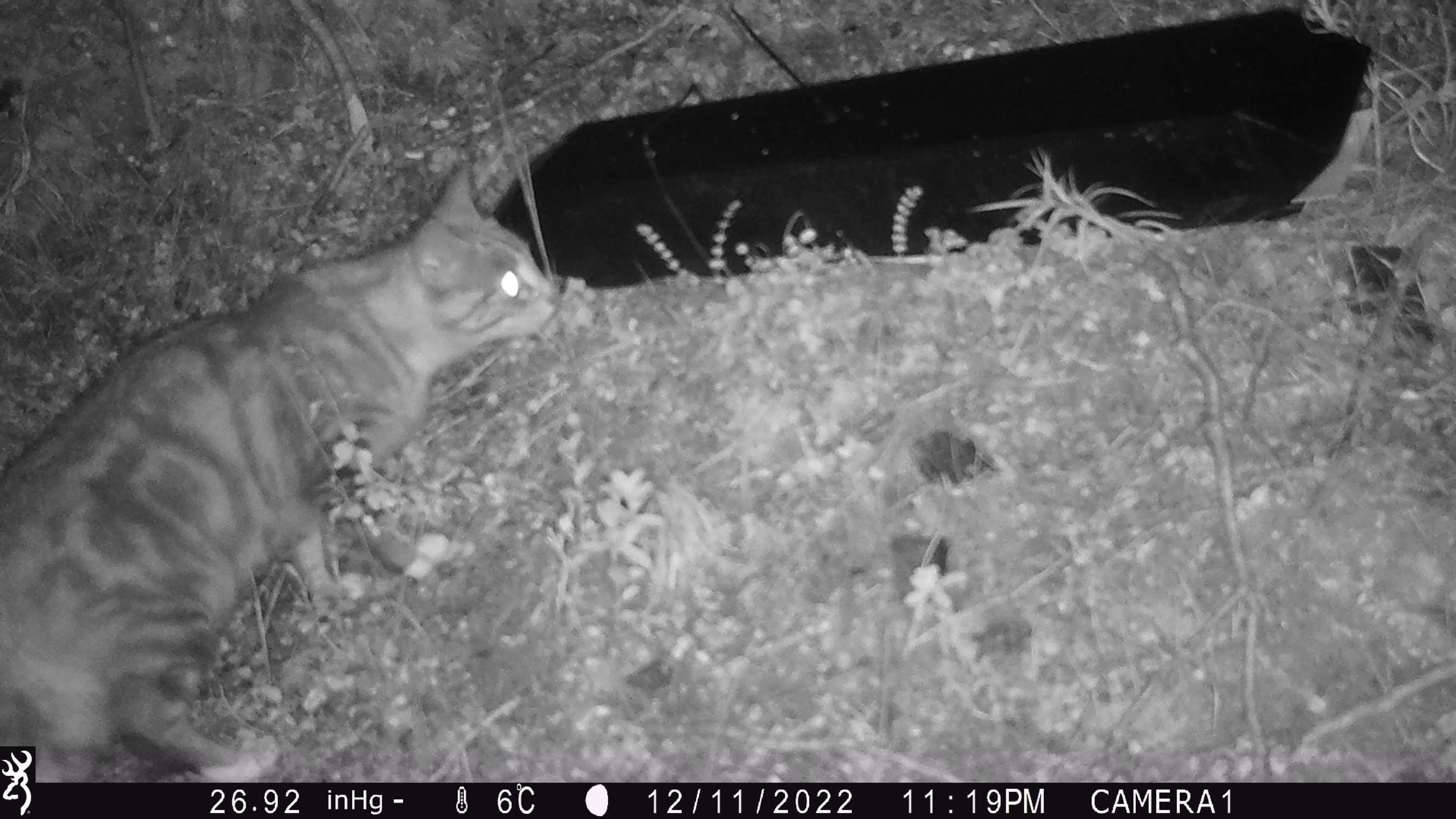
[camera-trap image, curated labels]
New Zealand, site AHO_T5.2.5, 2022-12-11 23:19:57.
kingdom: Animalia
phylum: Chordata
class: Mammalia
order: Carnivora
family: Felidae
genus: Felis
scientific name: Felis catus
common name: domestic cat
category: cat